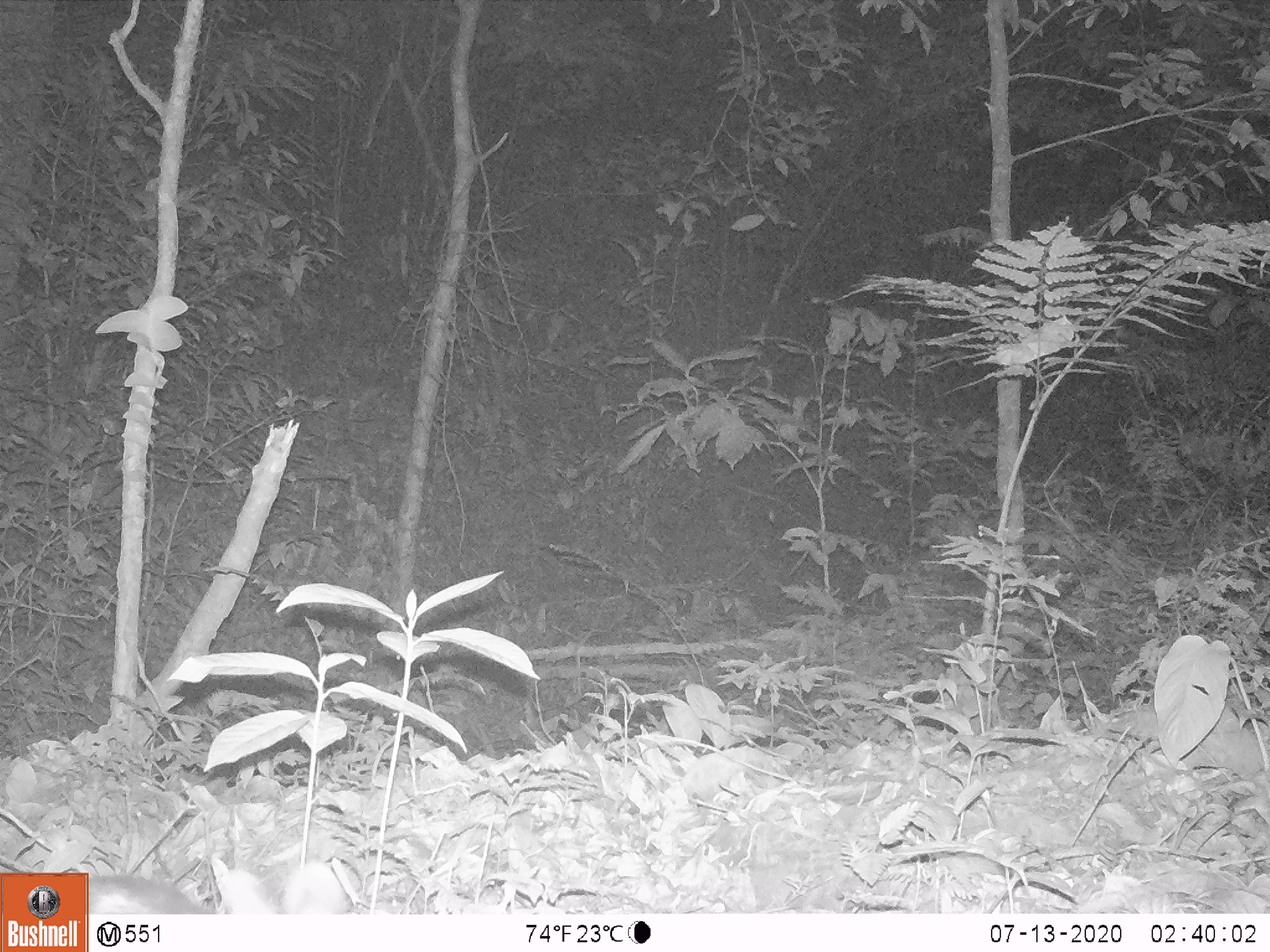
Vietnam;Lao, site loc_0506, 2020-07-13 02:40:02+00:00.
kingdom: Animalia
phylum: Chordata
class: Mammalia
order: Lagomorpha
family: Leporidae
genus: Nesolagus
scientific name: Nesolagus timminsi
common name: annamite striped rabbit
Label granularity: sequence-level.